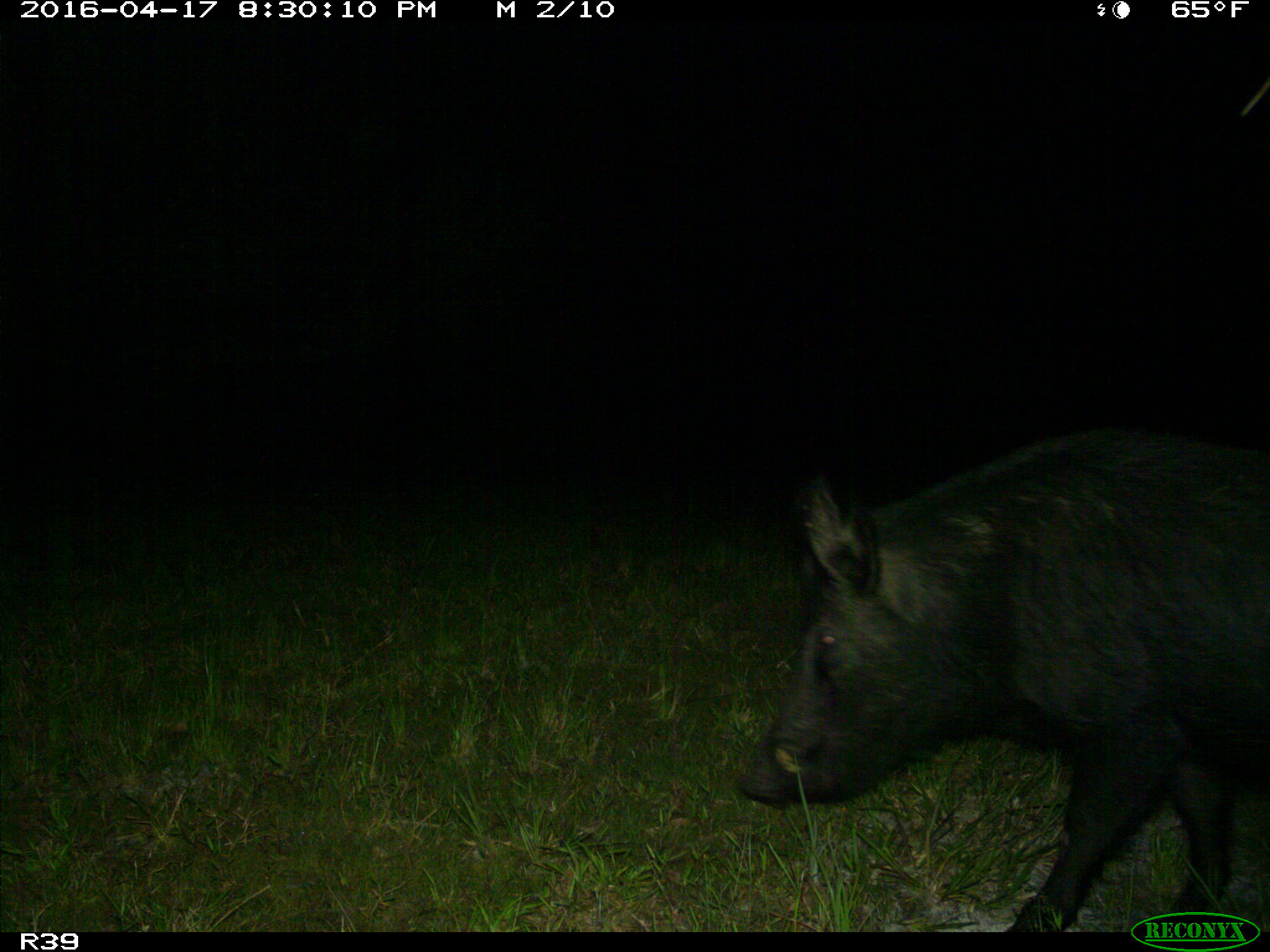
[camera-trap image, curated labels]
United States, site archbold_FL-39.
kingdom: Animalia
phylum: Chordata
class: Mammalia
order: Artiodactyla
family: Suidae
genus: Sus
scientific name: Sus scrofa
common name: wild boar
Sus scrofa (wild boar).